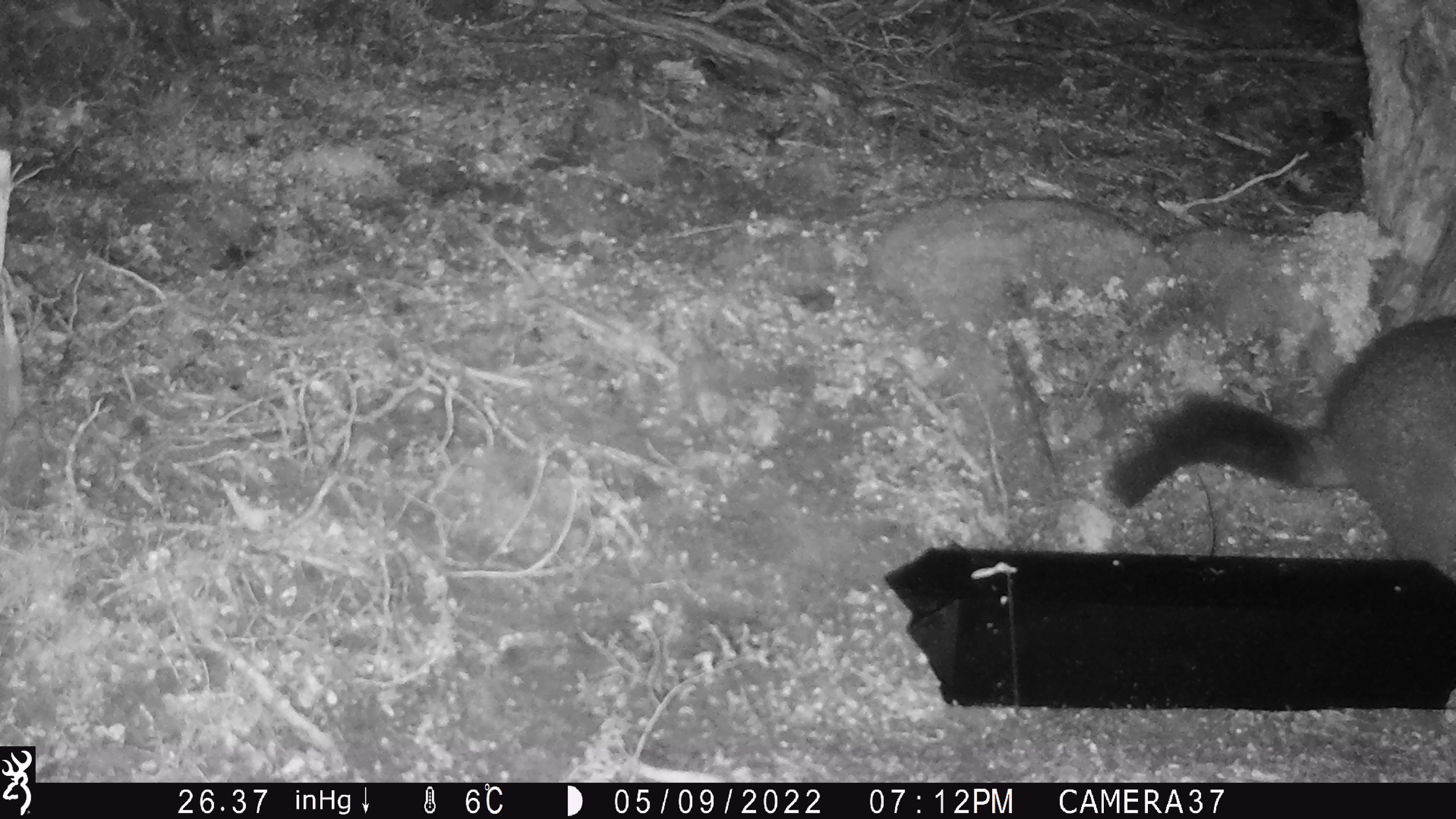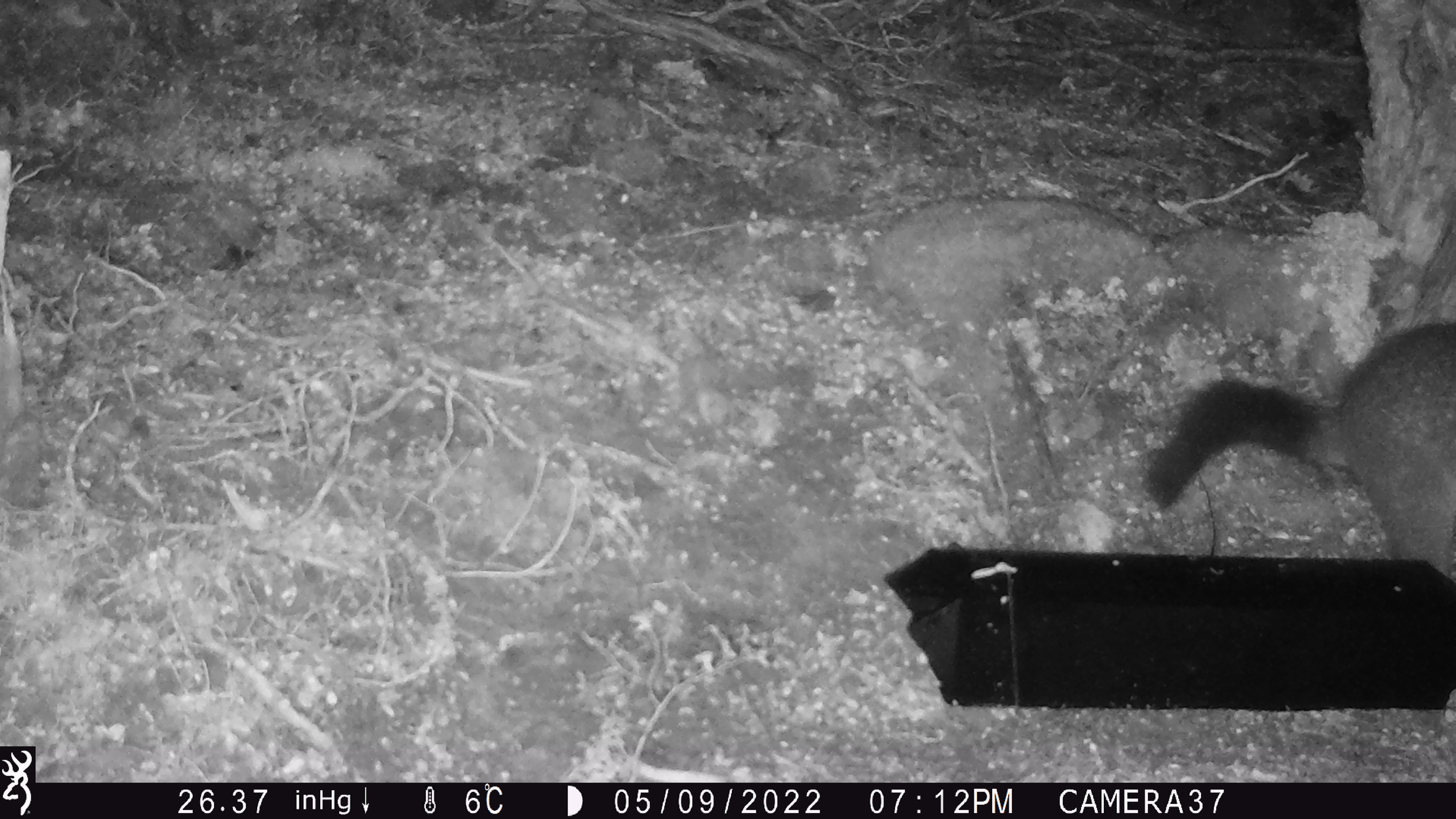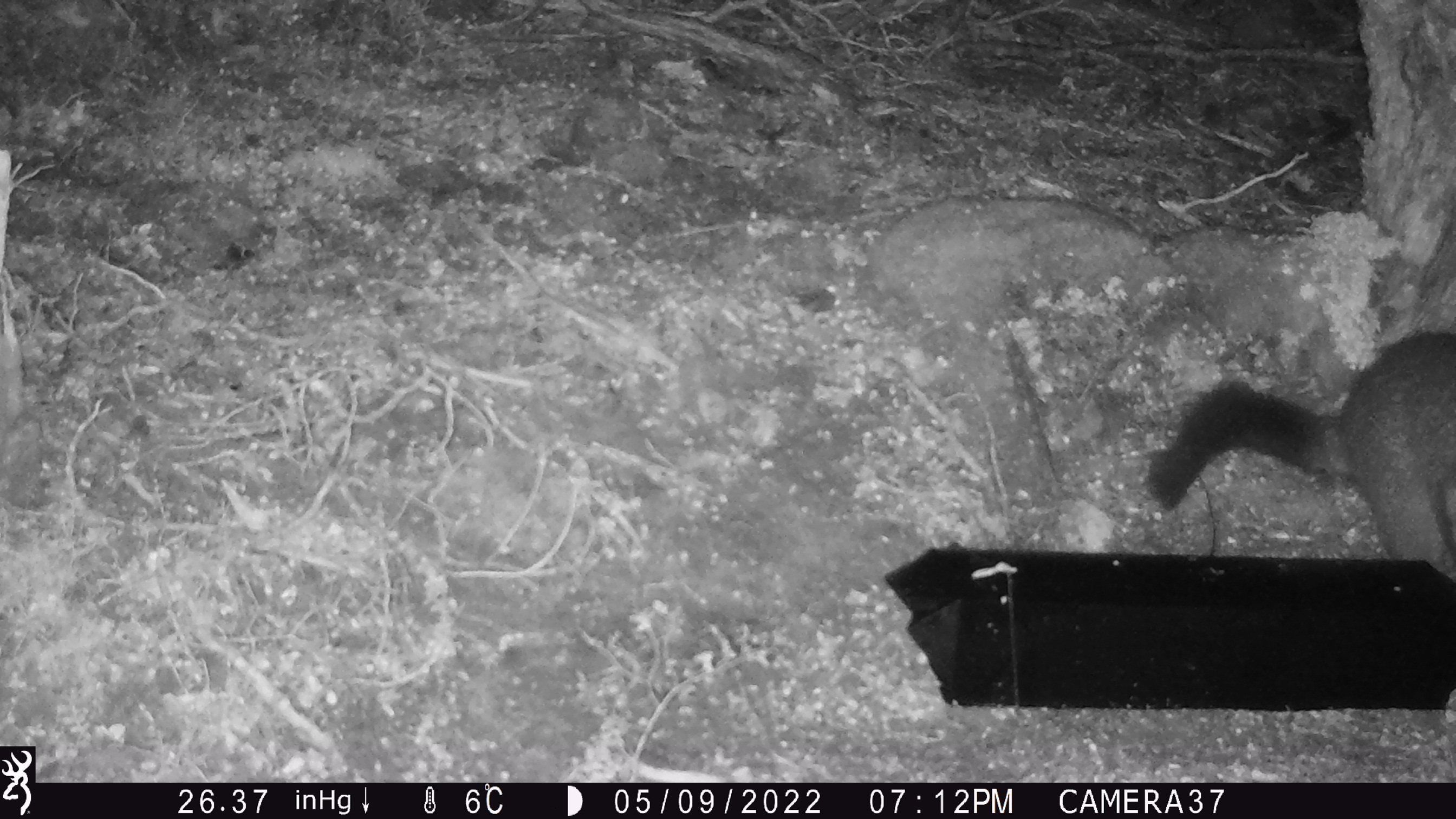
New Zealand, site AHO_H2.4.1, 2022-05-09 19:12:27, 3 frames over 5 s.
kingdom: Animalia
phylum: Chordata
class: Mammalia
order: Diprotodontia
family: Phalangeridae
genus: Trichosurus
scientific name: Trichosurus vulpecula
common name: common brushtail possum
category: possum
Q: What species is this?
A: Possum (common brushtail possum) (Trichosurus vulpecula).